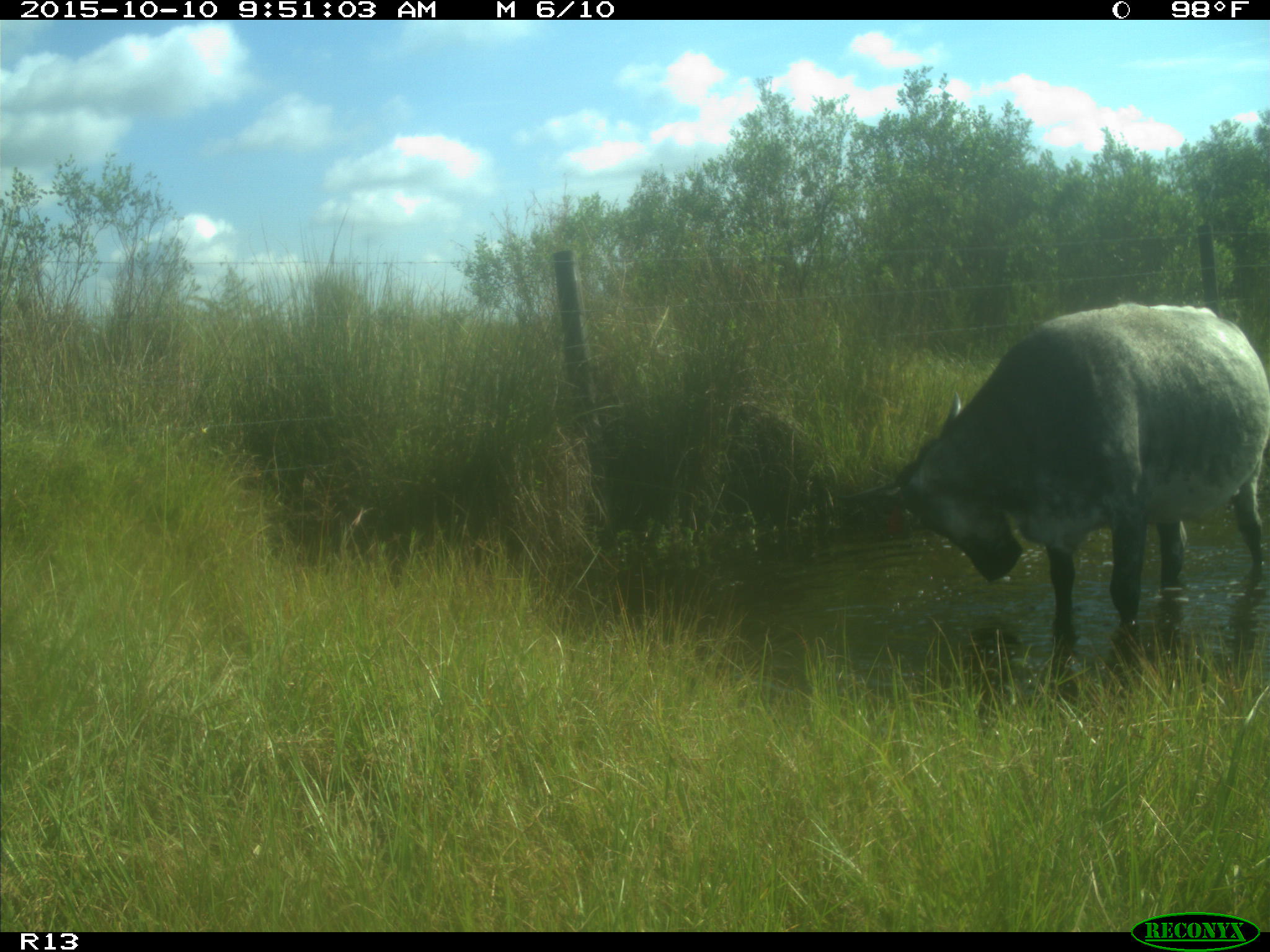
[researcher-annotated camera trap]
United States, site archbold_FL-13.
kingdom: Animalia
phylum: Chordata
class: Mammalia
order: Artiodactyla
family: Bovidae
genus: Bos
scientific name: Bos taurus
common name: domestic cow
Bos taurus (domestic cow).